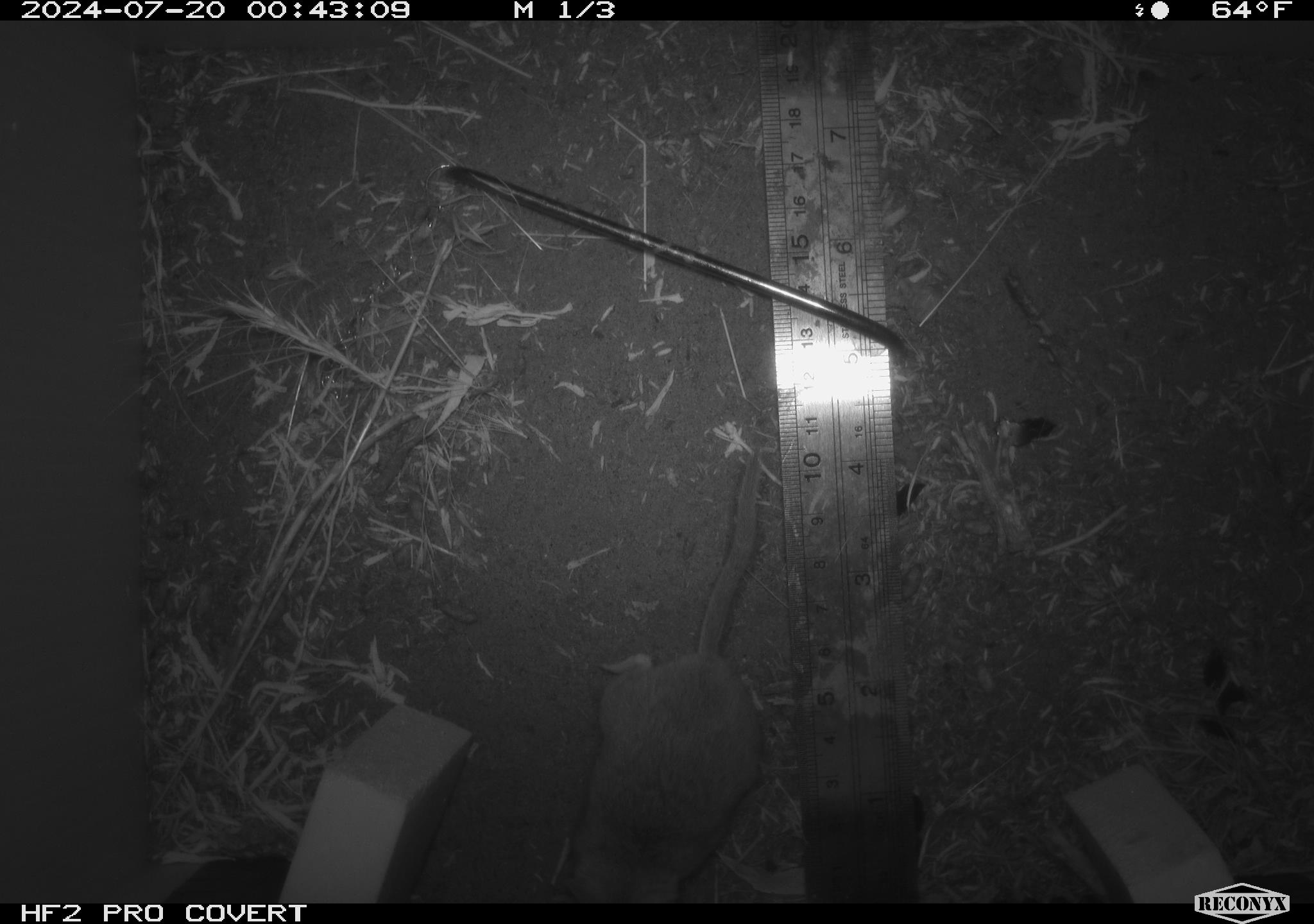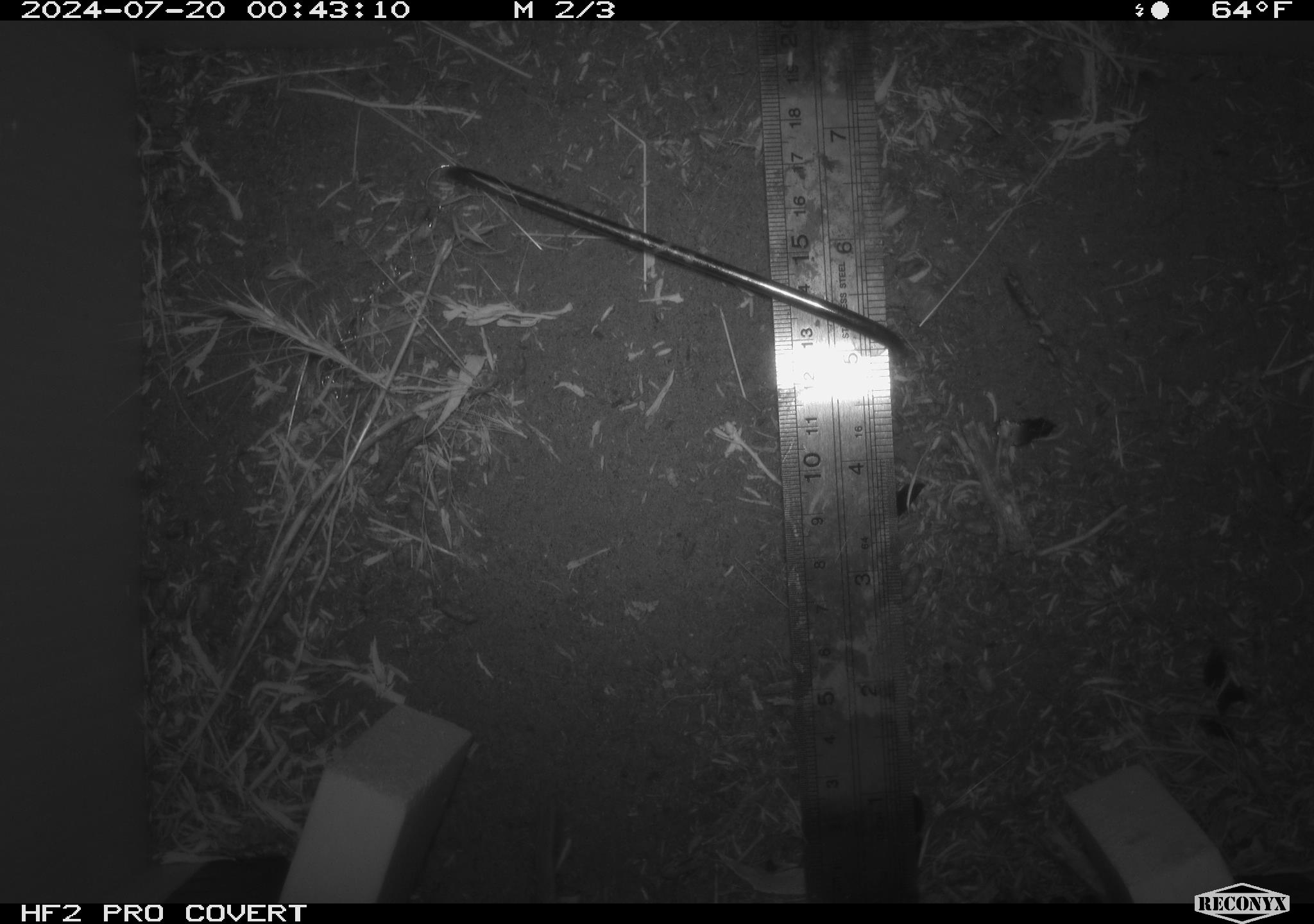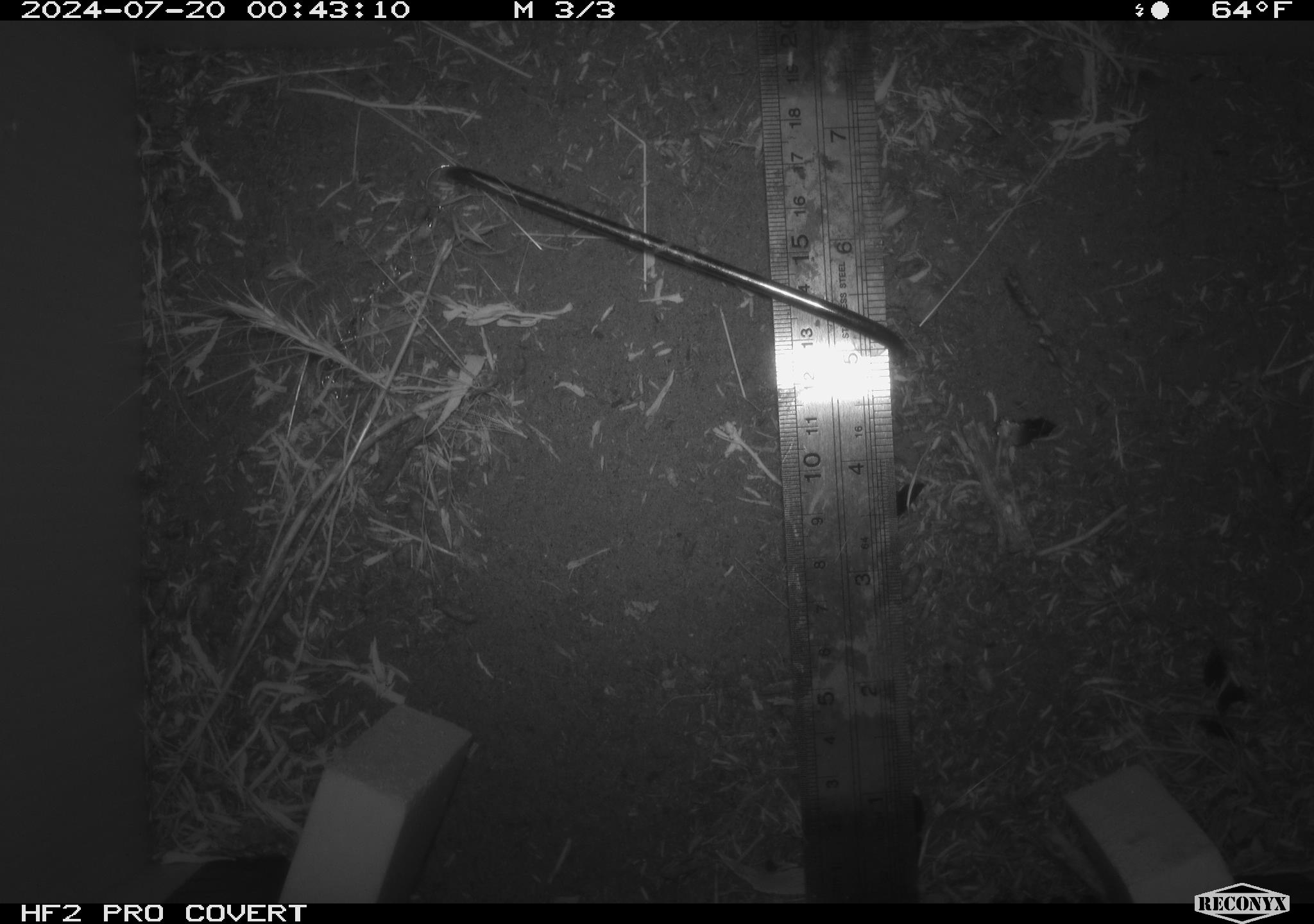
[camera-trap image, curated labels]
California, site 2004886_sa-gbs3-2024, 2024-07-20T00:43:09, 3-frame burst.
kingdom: Animalia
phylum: Chordata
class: Mammalia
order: Rodentia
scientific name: Rodentia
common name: mouse species